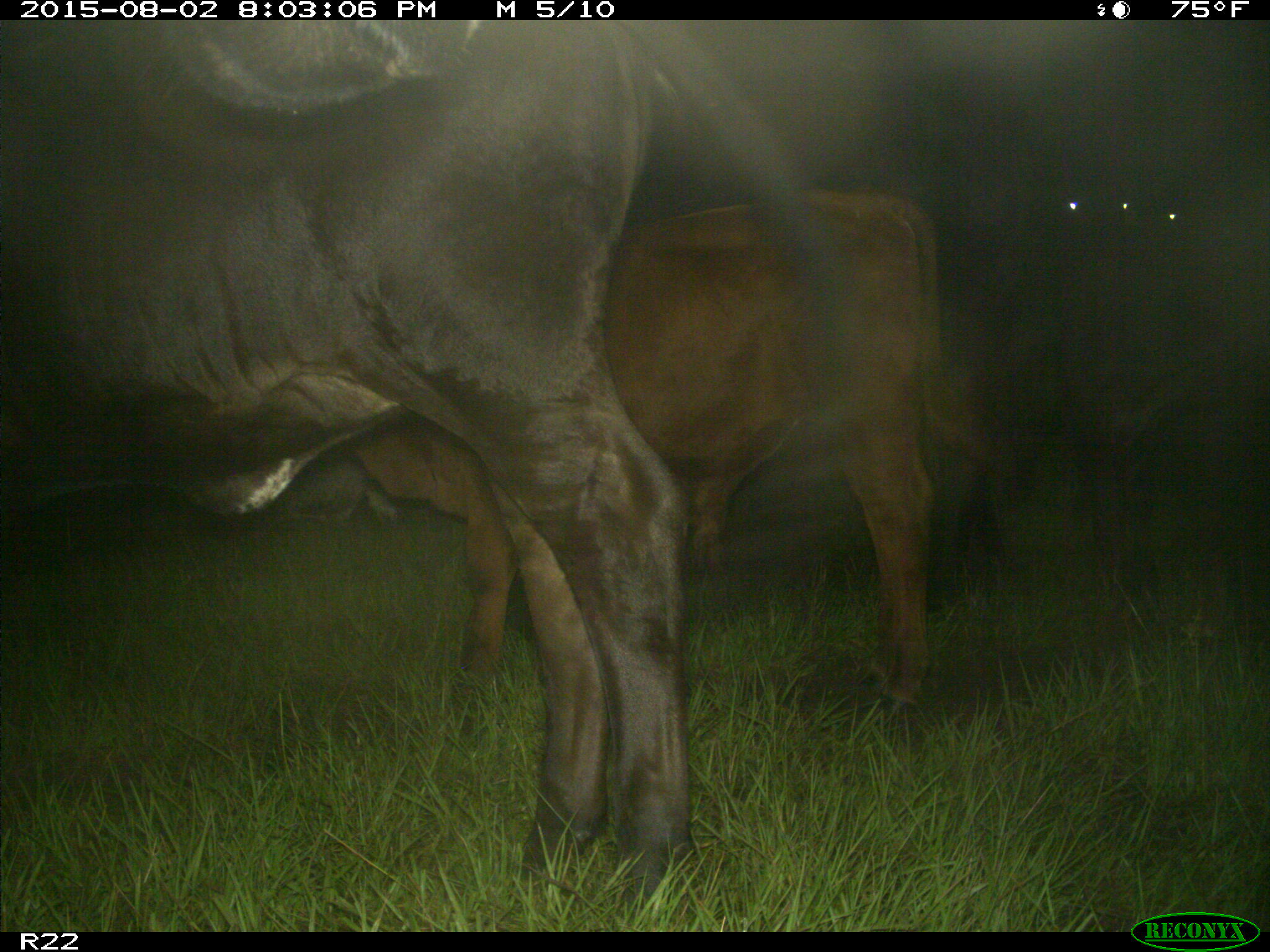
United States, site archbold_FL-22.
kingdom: Animalia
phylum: Chordata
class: Mammalia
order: Artiodactyla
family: Bovidae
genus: Bos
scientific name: Bos taurus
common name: domestic cow